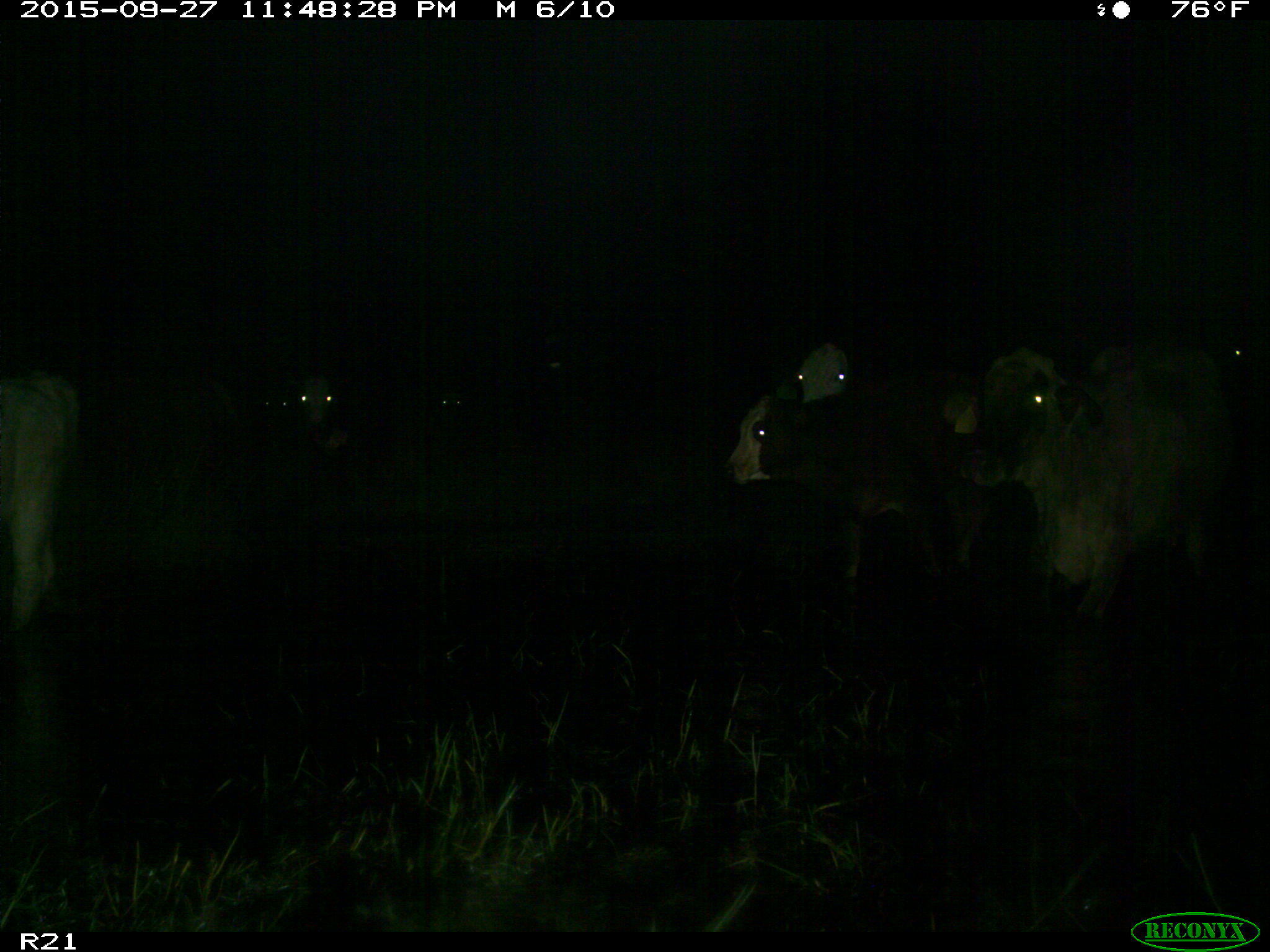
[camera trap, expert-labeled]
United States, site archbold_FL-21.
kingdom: Animalia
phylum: Chordata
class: Mammalia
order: Artiodactyla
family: Bovidae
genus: Bos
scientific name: Bos taurus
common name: domestic cow